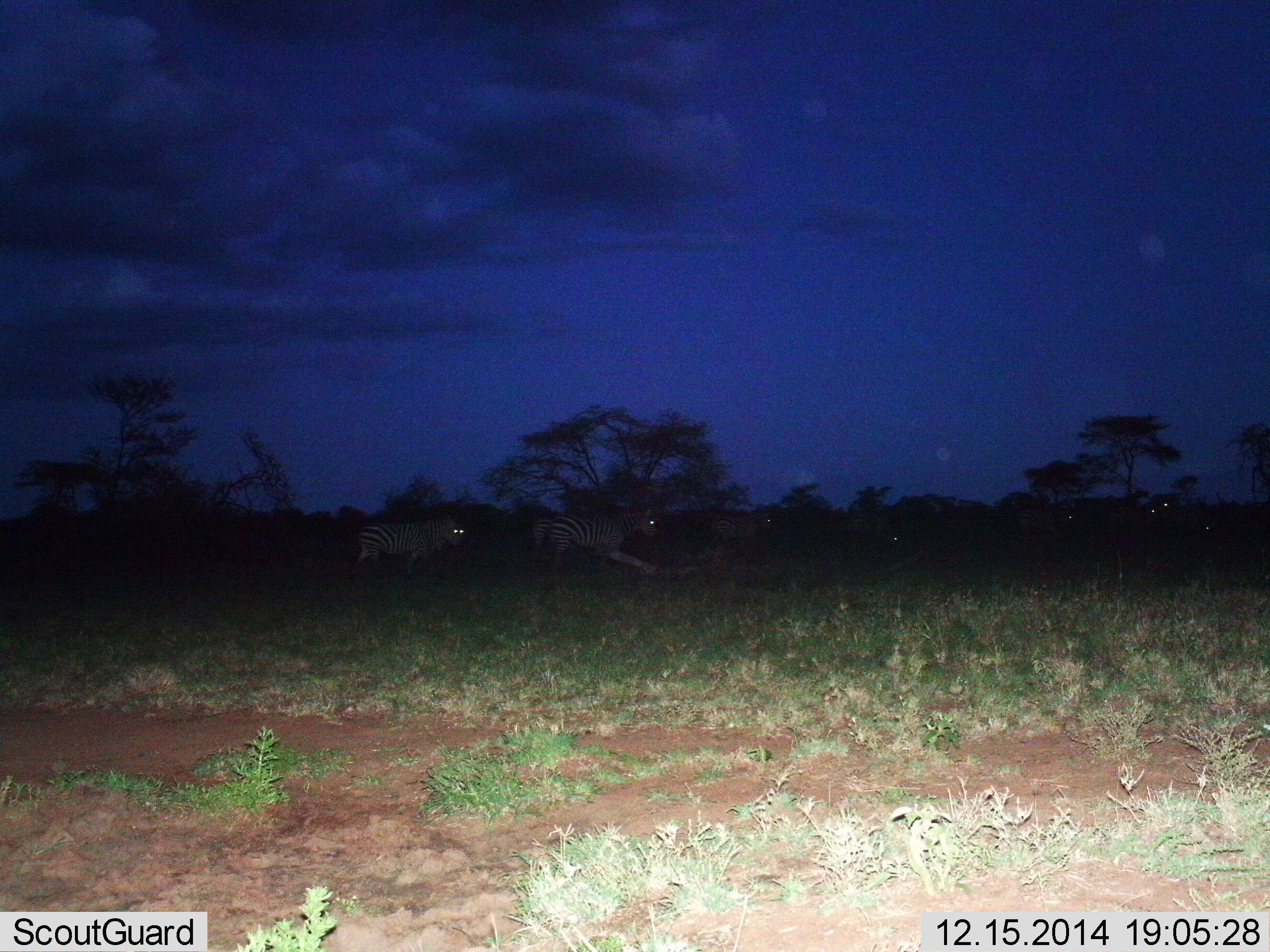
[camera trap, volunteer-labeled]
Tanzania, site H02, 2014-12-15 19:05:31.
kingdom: Animalia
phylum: Chordata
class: Mammalia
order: Perissodactyla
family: Equidae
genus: Equus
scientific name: Equus quagga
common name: plains zebra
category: zebra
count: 3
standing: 0%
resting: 0%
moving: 100%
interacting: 0%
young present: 0%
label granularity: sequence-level